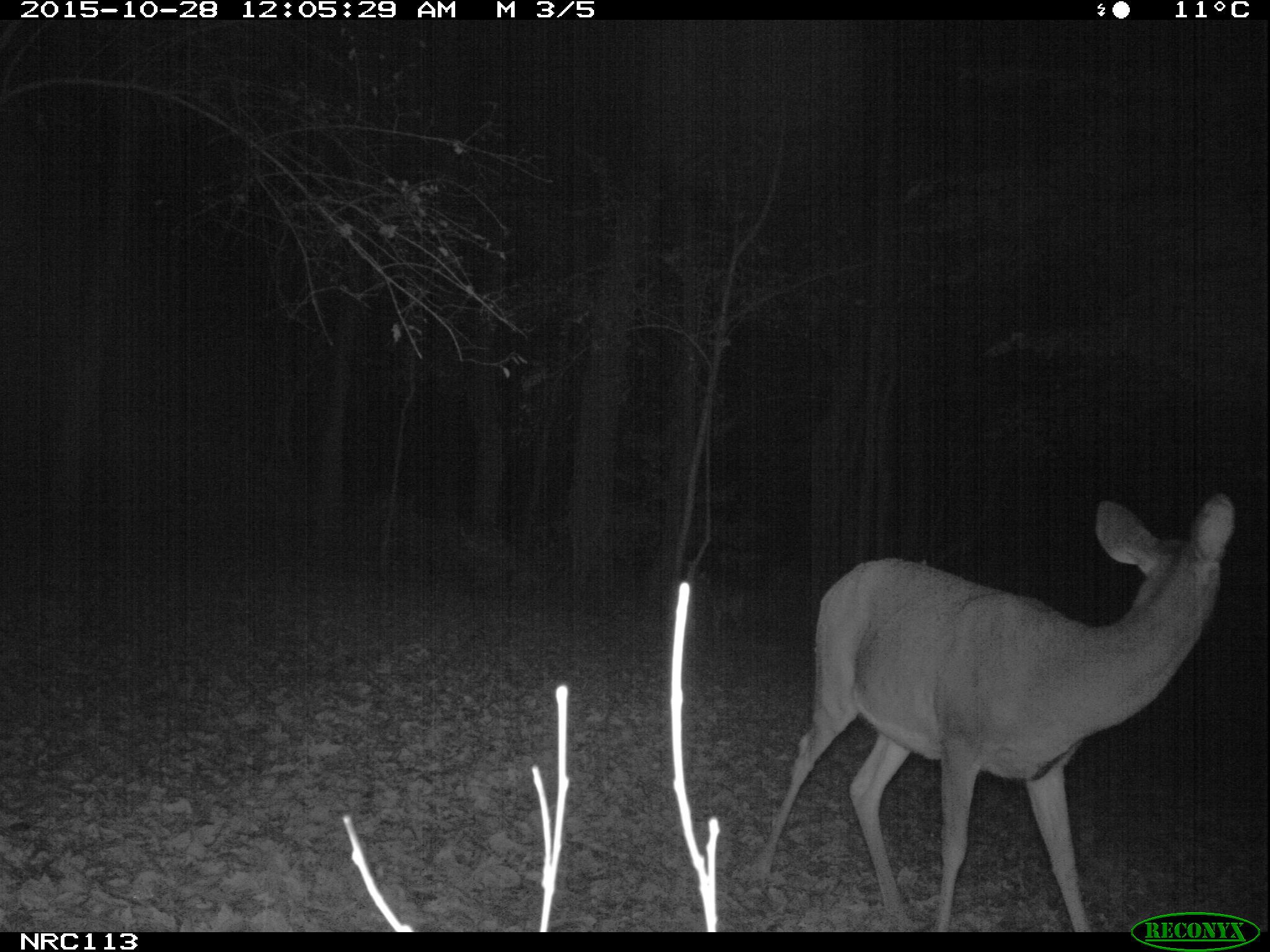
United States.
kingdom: Animalia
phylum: Chordata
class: Mammalia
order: Artiodactyla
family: Cervidae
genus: Odocoileus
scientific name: Odocoileus virginianus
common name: white-tailed deer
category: White Tailed Deer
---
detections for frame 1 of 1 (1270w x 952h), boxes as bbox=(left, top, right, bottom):
White Tailed Deer: bbox=(746, 479, 1246, 919)